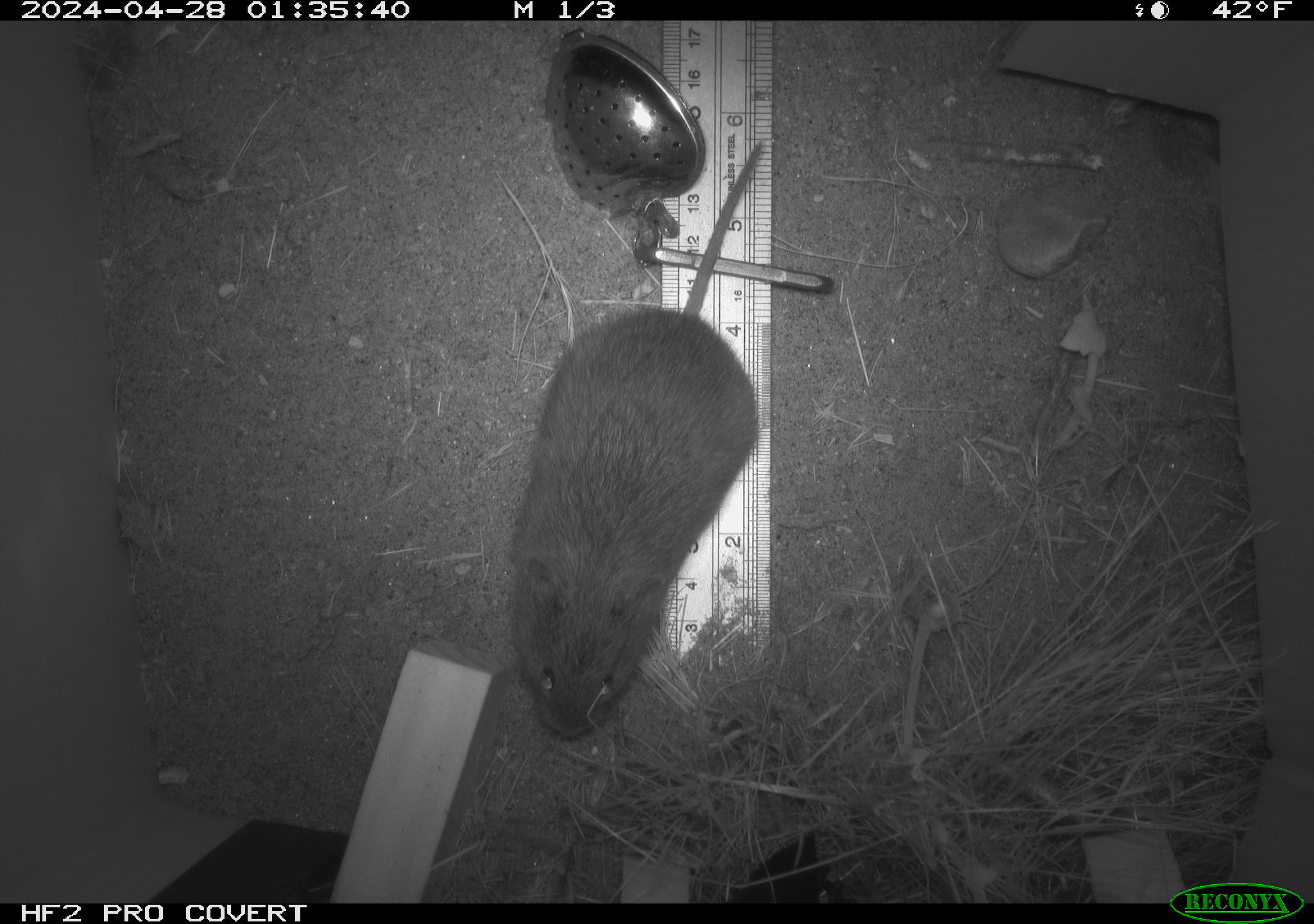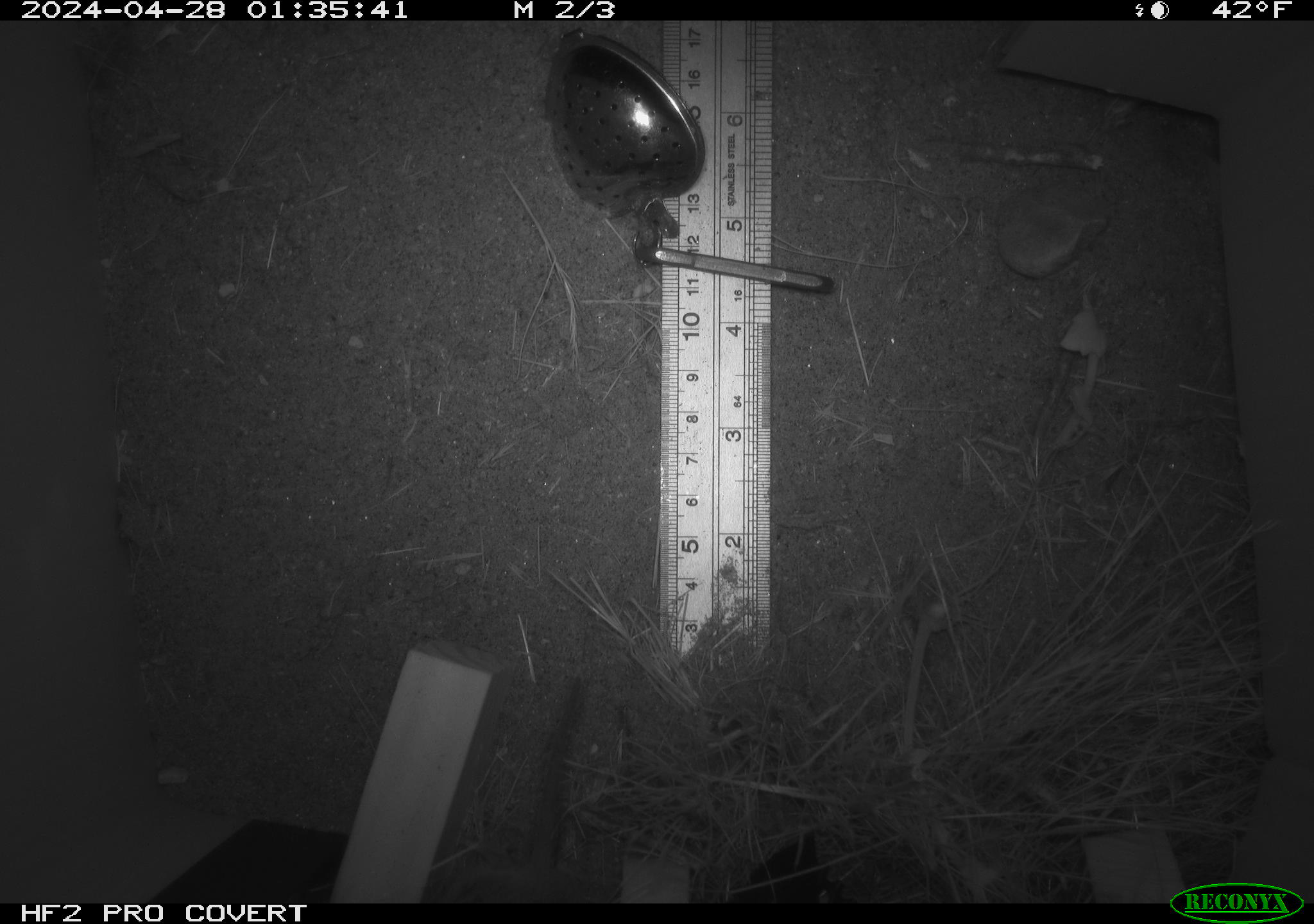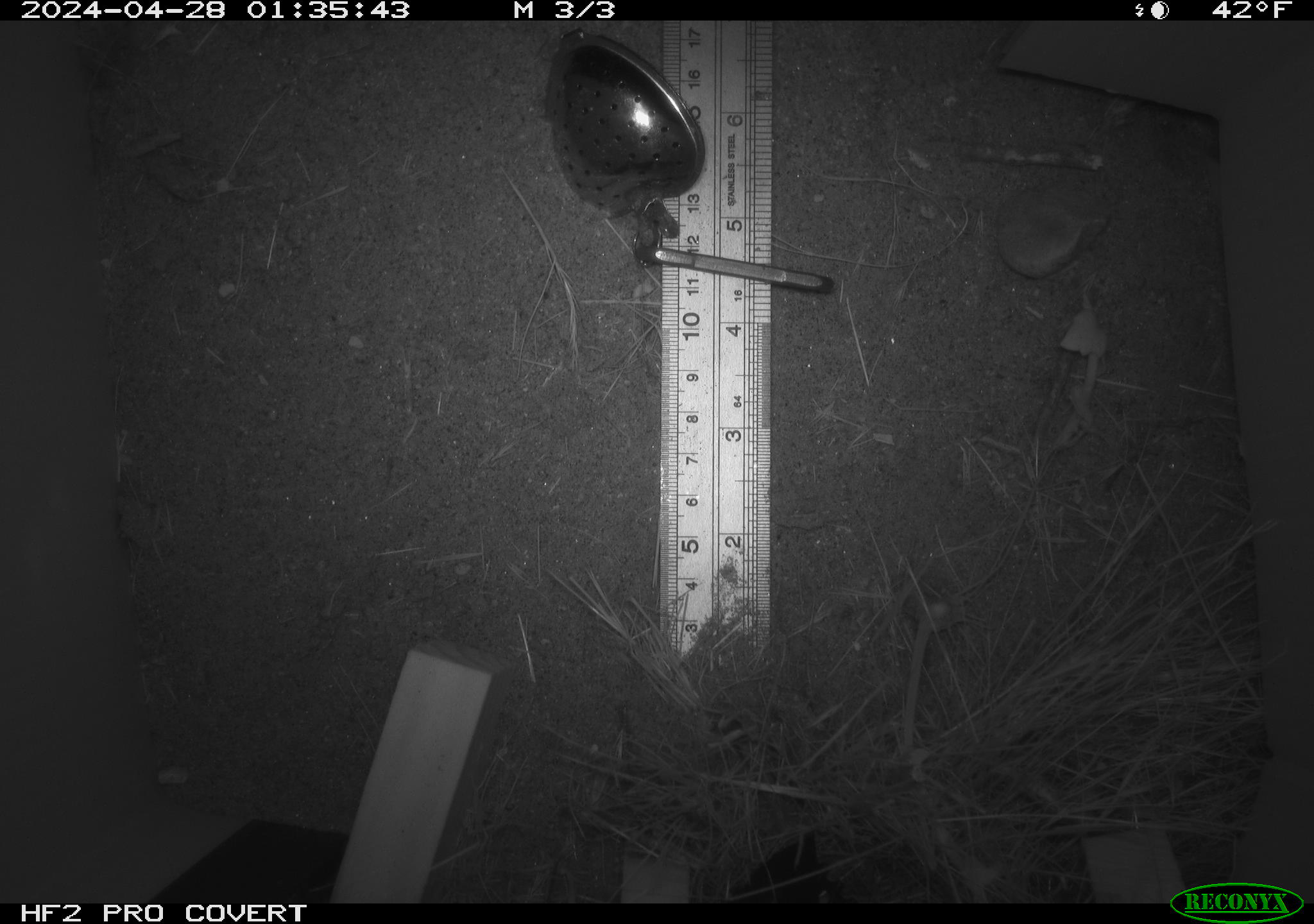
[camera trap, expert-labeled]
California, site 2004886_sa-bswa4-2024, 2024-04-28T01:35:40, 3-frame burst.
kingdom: Animalia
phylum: Chordata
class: Mammalia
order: Rodentia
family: Cricetidae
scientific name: Arvicolinae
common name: voles, lemmings, and muskrats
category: arvicolinae subfamily